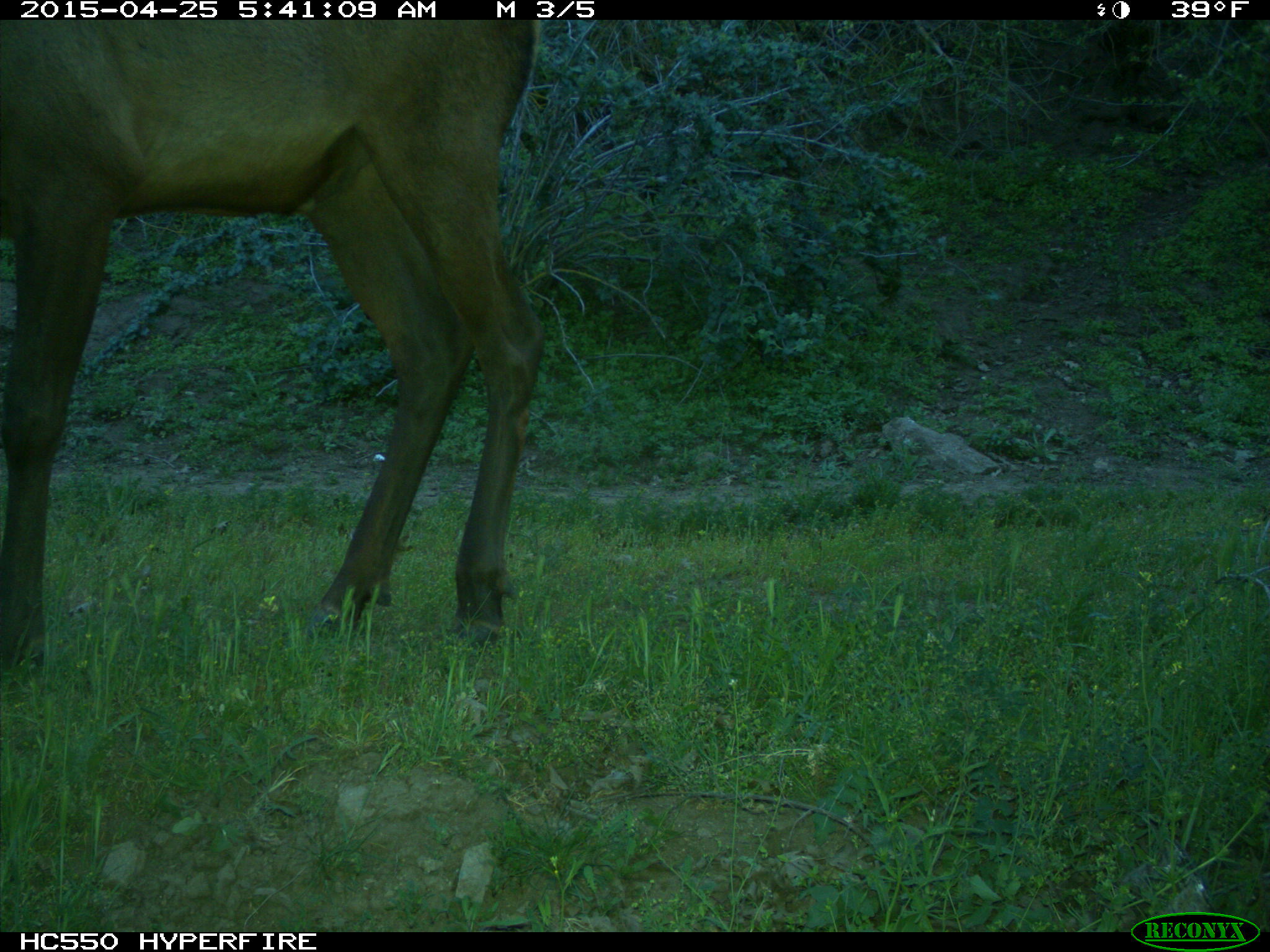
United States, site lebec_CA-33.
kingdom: Animalia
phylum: Chordata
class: Mammalia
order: Artiodactyla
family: Cervidae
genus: Cervus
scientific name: Cervus canadensis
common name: elk